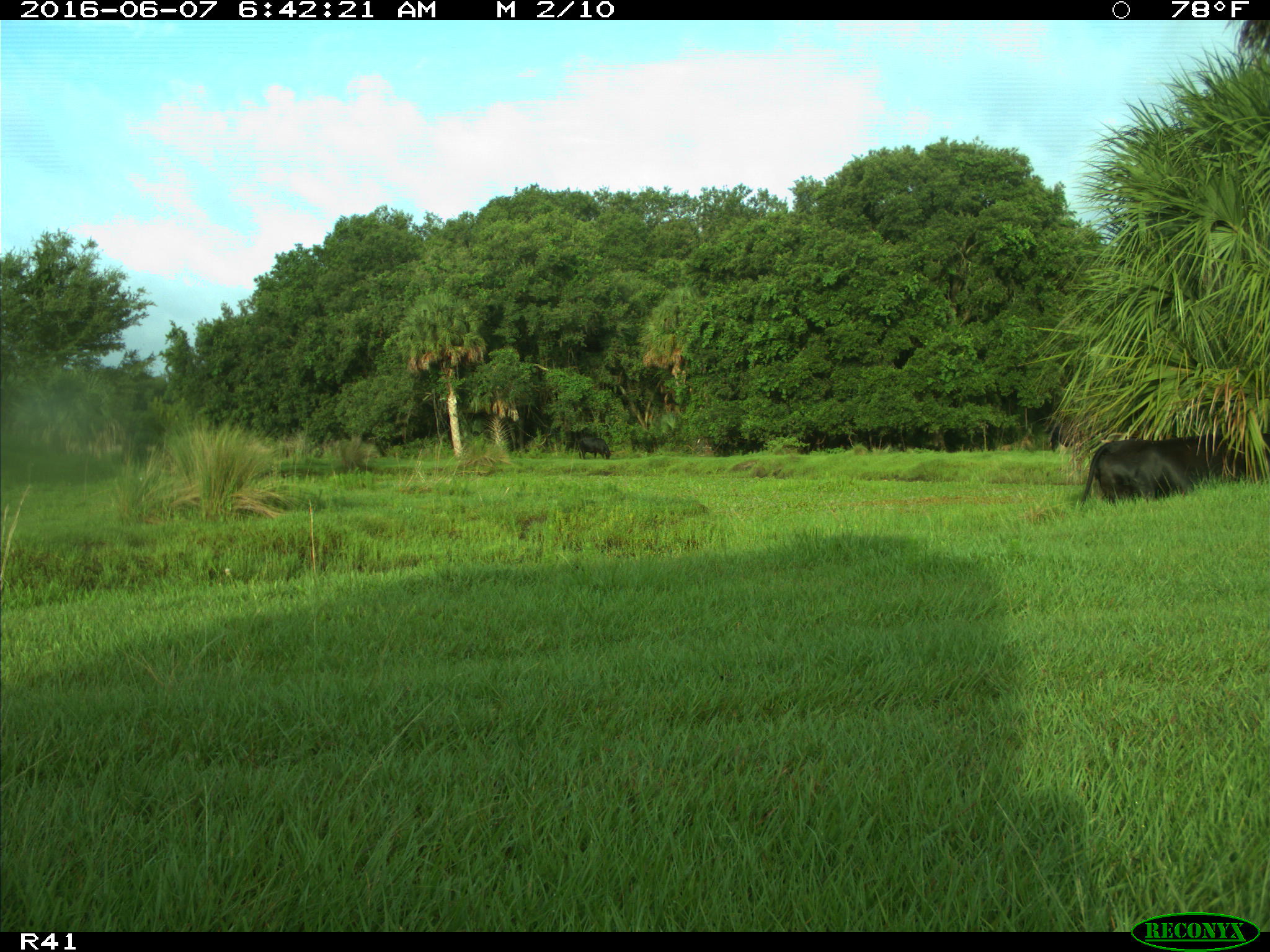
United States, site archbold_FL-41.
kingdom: Animalia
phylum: Chordata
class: Mammalia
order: Artiodactyla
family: Bovidae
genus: Bos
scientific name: Bos taurus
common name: domestic cow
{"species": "Bos taurus (domestic cow)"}